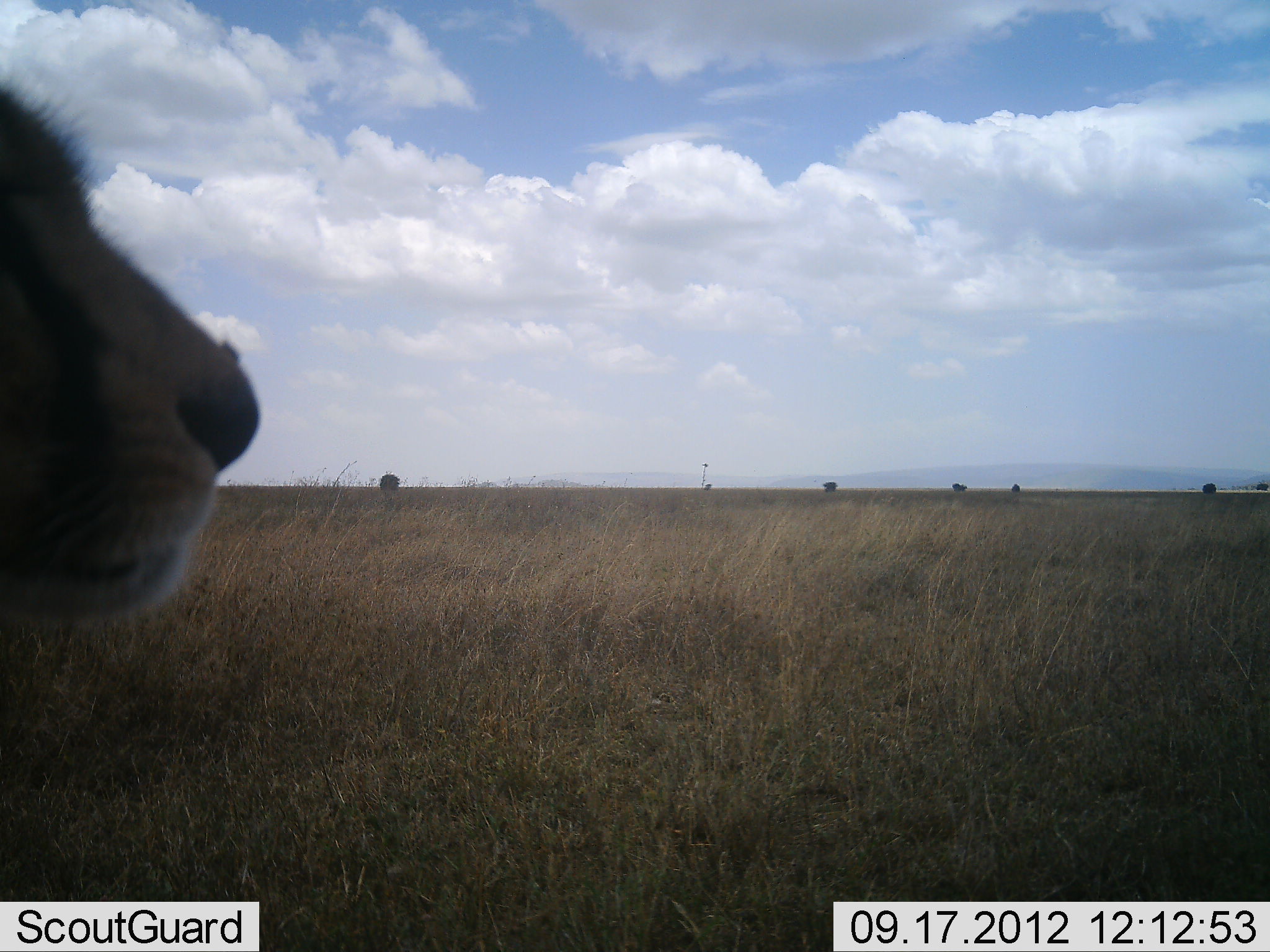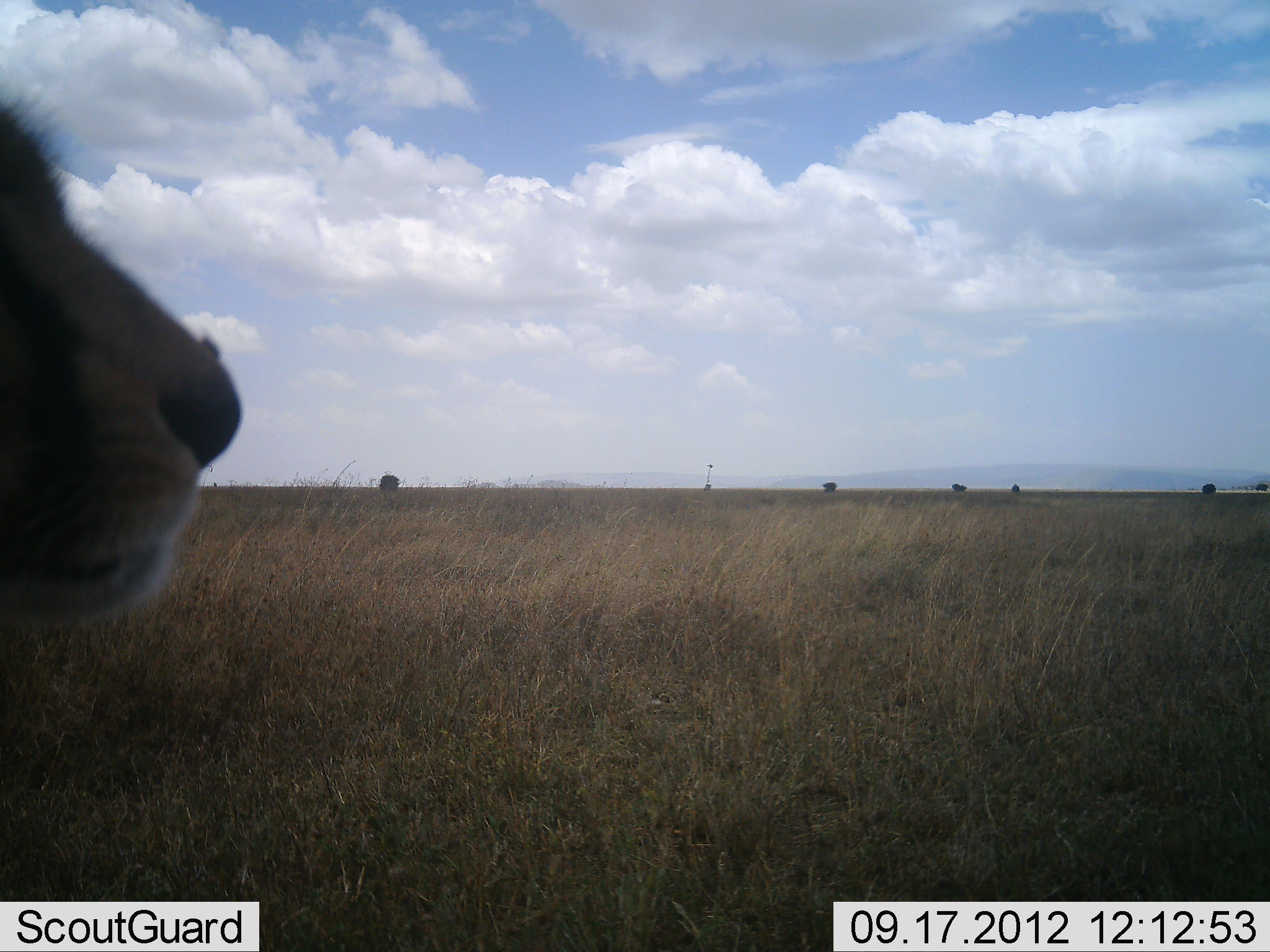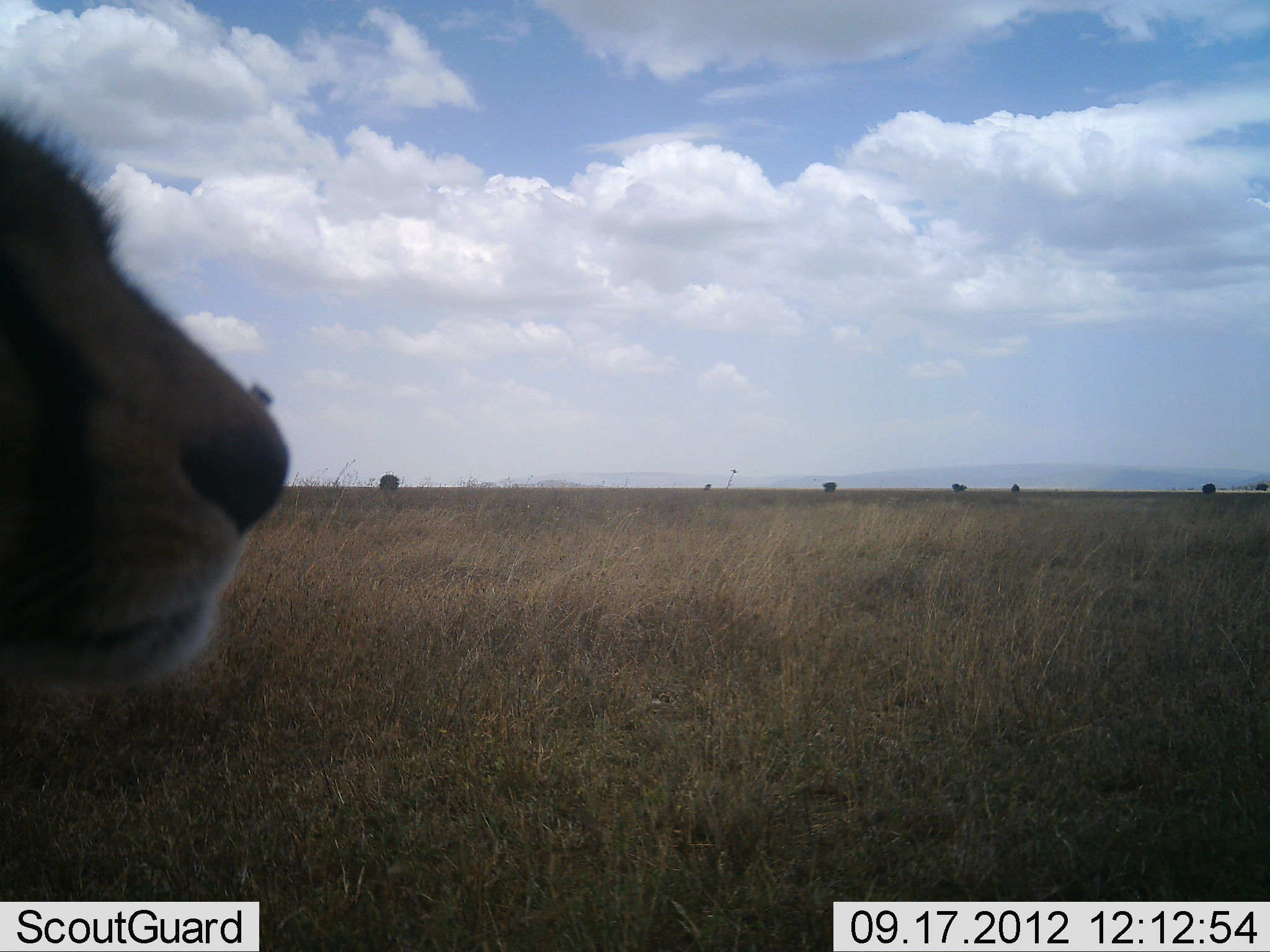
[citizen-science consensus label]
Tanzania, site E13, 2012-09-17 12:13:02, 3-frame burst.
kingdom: Animalia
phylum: Chordata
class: Mammalia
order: Carnivora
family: Felidae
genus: Acinonyx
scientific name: Acinonyx jubatus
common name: cheetah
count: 1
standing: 60%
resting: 40%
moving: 0%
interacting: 0%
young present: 0%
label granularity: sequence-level